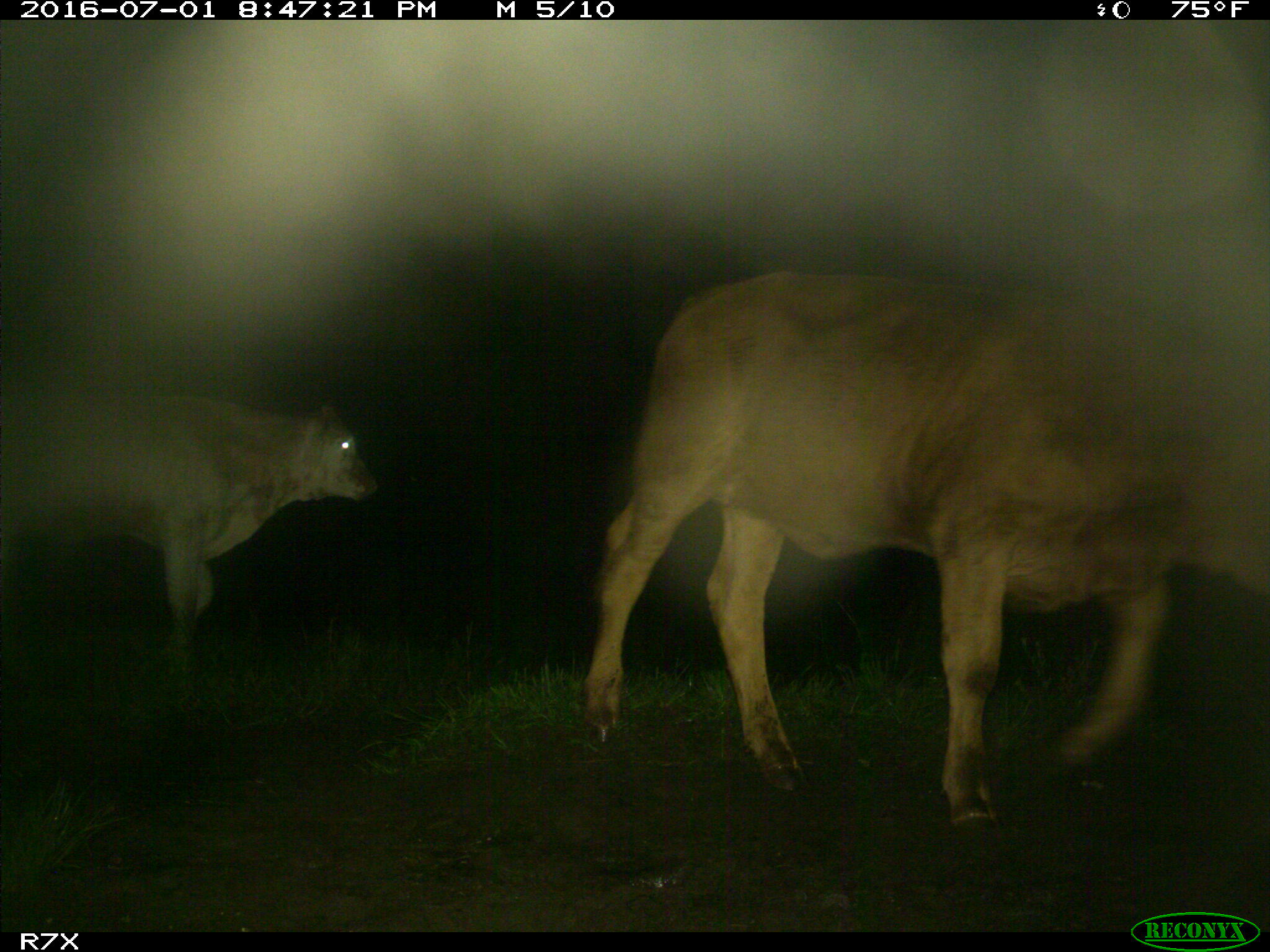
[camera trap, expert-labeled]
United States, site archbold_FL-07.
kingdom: Animalia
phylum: Chordata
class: Mammalia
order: Artiodactyla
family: Bovidae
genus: Bos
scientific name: Bos taurus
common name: domestic cow